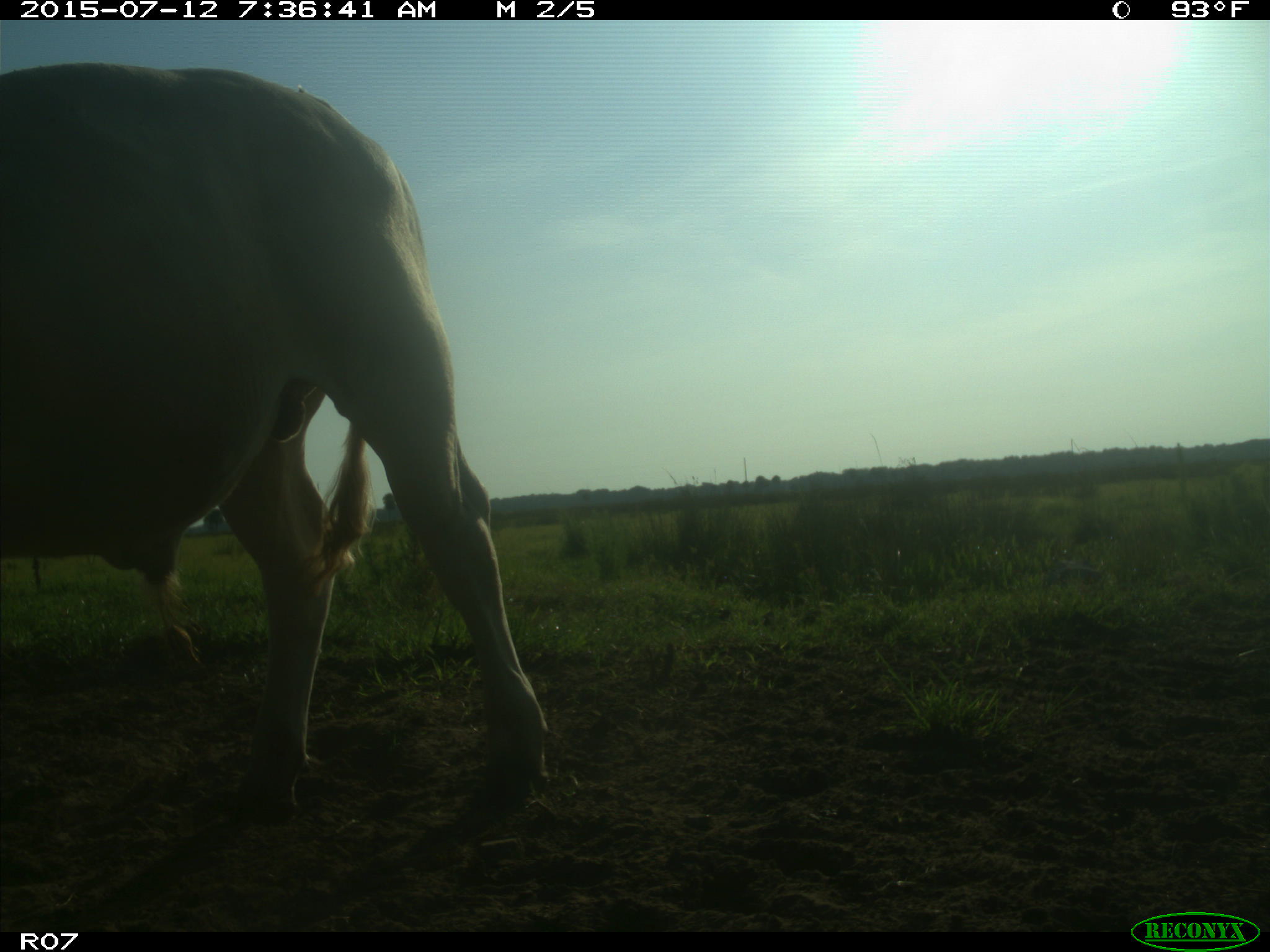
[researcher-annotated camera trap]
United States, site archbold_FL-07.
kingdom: Animalia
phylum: Chordata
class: Mammalia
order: Artiodactyla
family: Bovidae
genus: Bos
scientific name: Bos taurus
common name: domestic cow